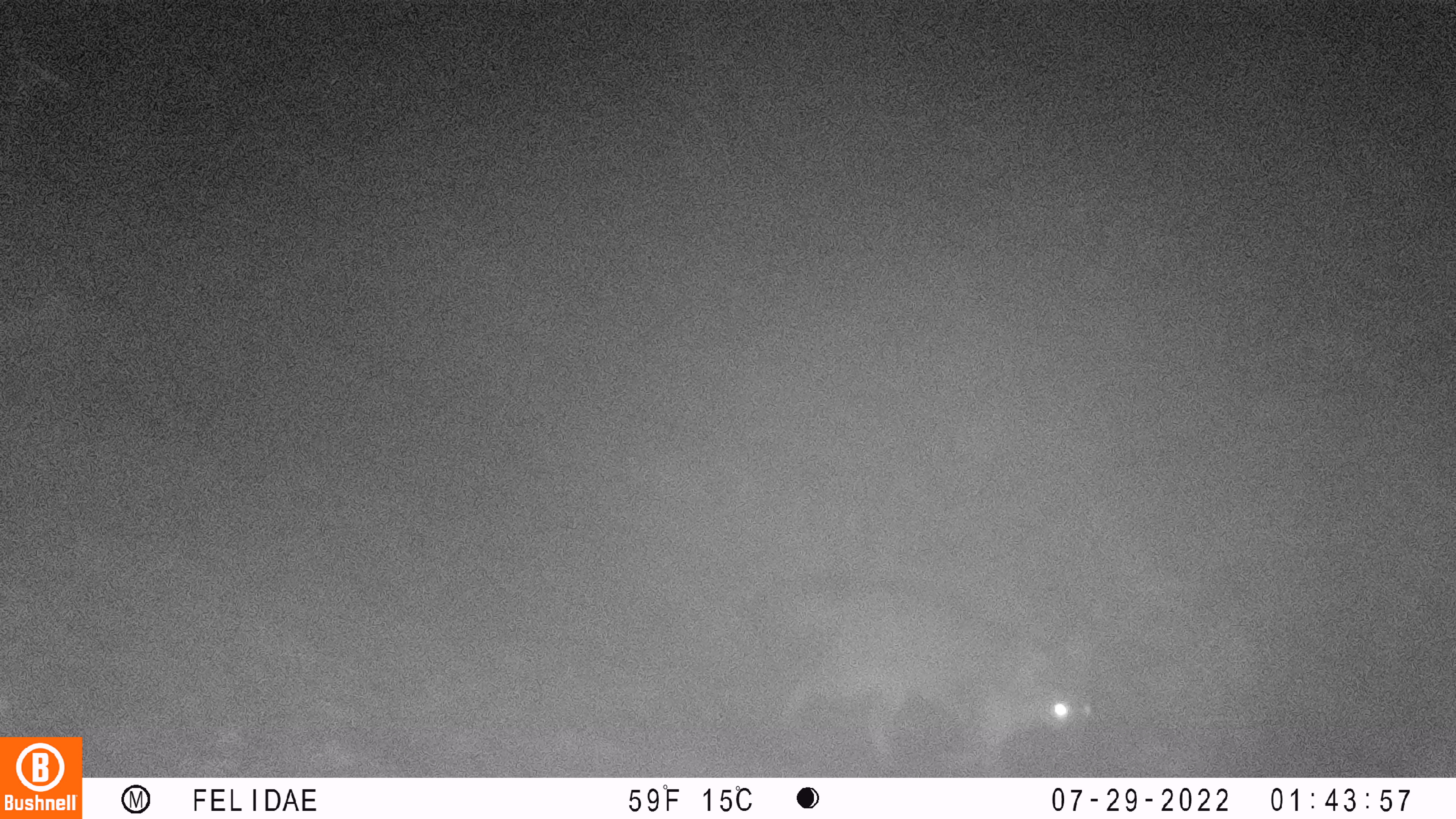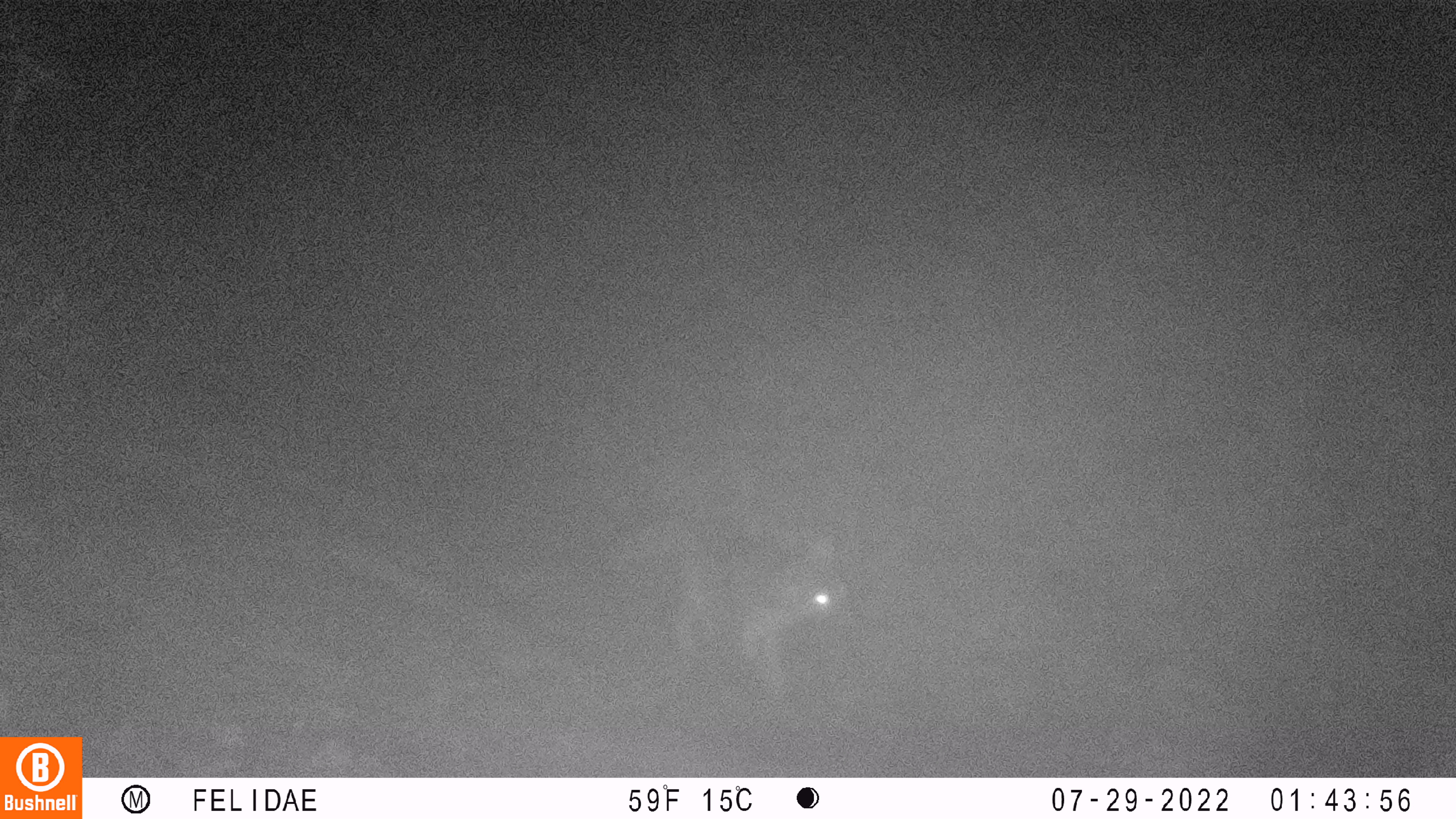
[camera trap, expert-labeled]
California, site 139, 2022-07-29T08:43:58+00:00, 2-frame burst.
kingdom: Animalia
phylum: Chordata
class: Mammalia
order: Carnivora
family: Canidae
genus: Urocyon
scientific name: Urocyon cinereoargenteus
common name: gray fox